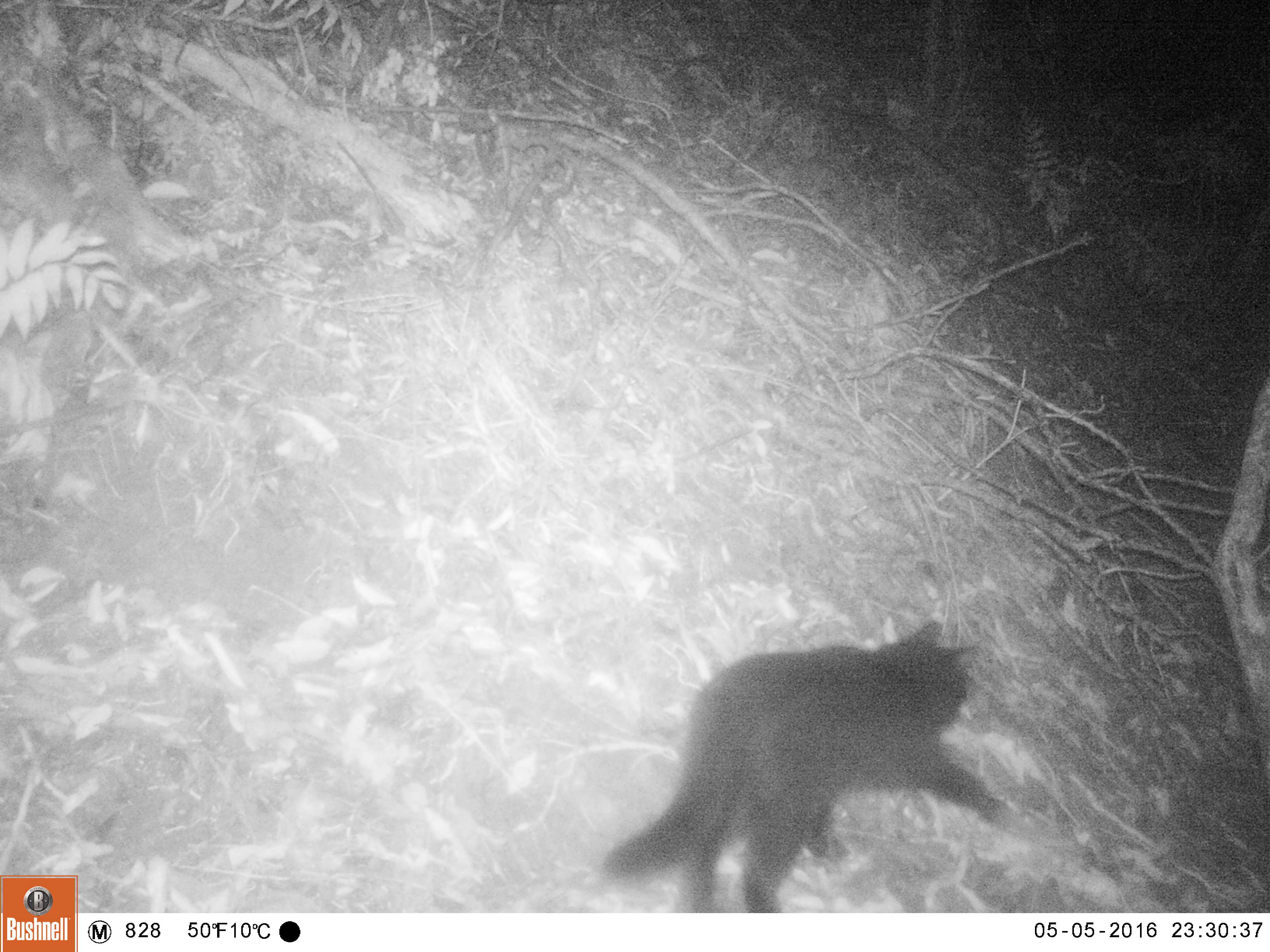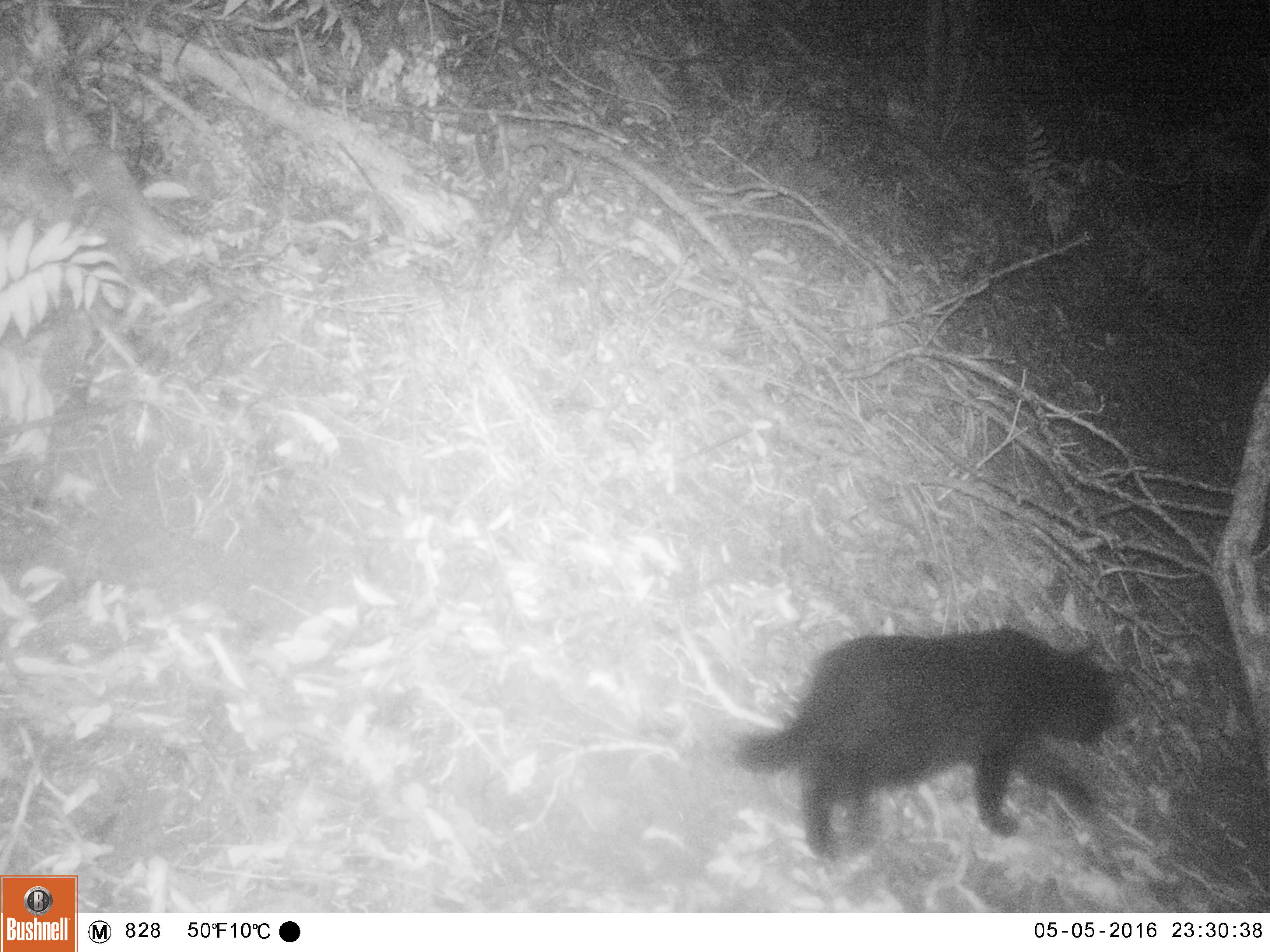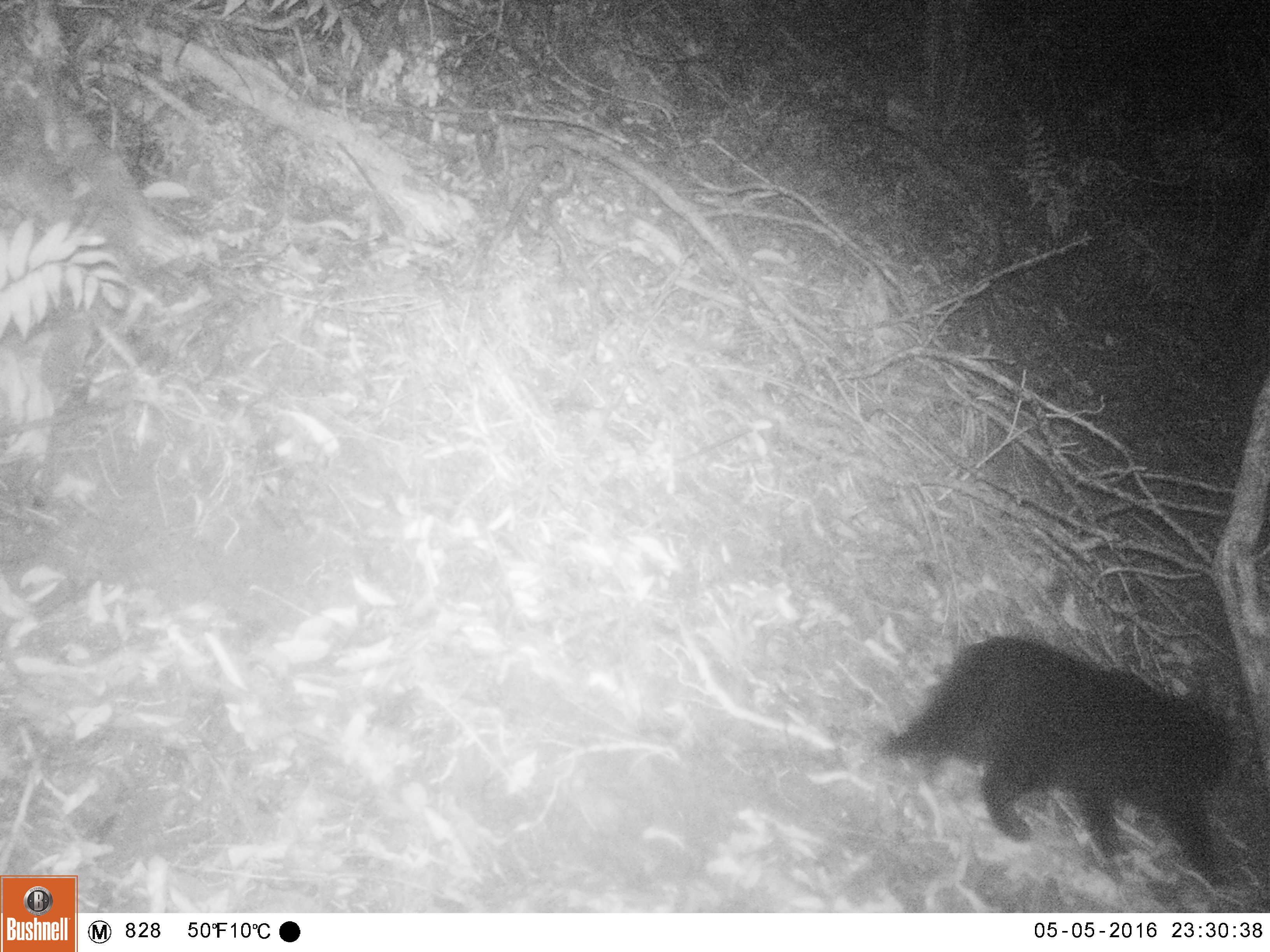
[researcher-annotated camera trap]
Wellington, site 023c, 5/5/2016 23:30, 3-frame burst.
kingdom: Animalia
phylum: Chordata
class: Mammalia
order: Carnivora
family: Felidae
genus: Felis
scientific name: Felis catus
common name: cat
Cat (Felis catus).